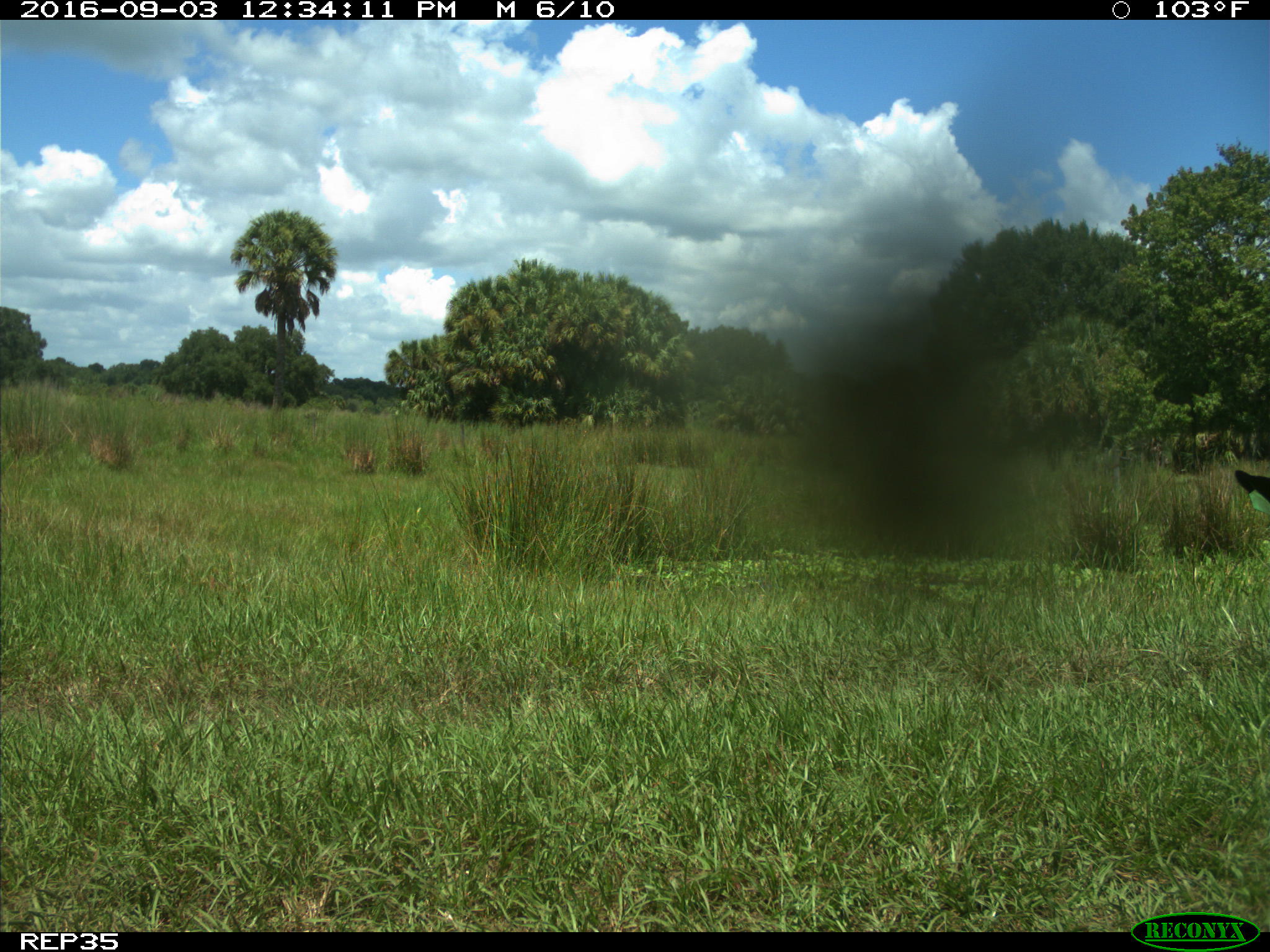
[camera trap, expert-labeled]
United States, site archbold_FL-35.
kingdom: Animalia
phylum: Chordata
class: Mammalia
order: Artiodactyla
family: Bovidae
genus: Bos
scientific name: Bos taurus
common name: domestic cow